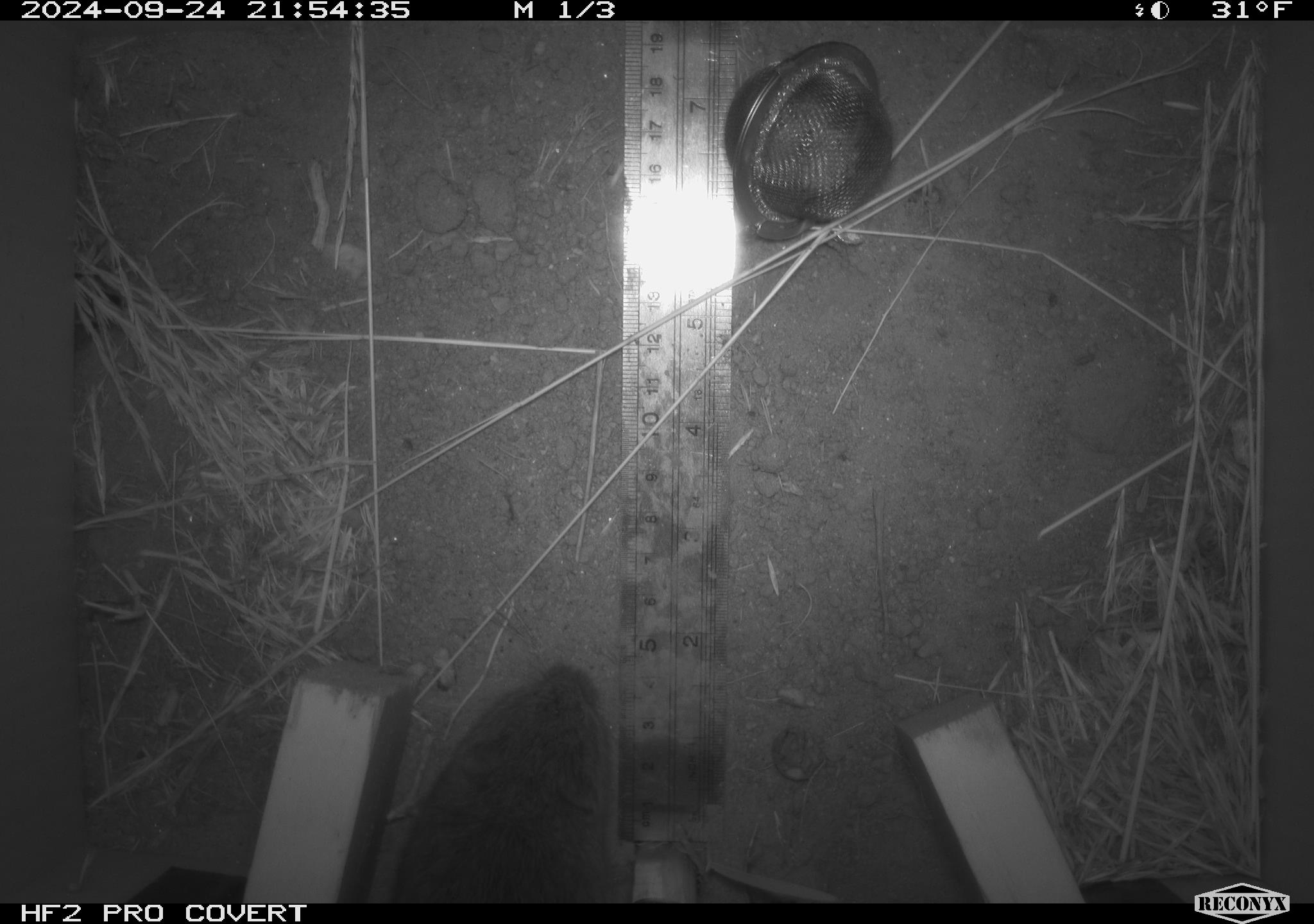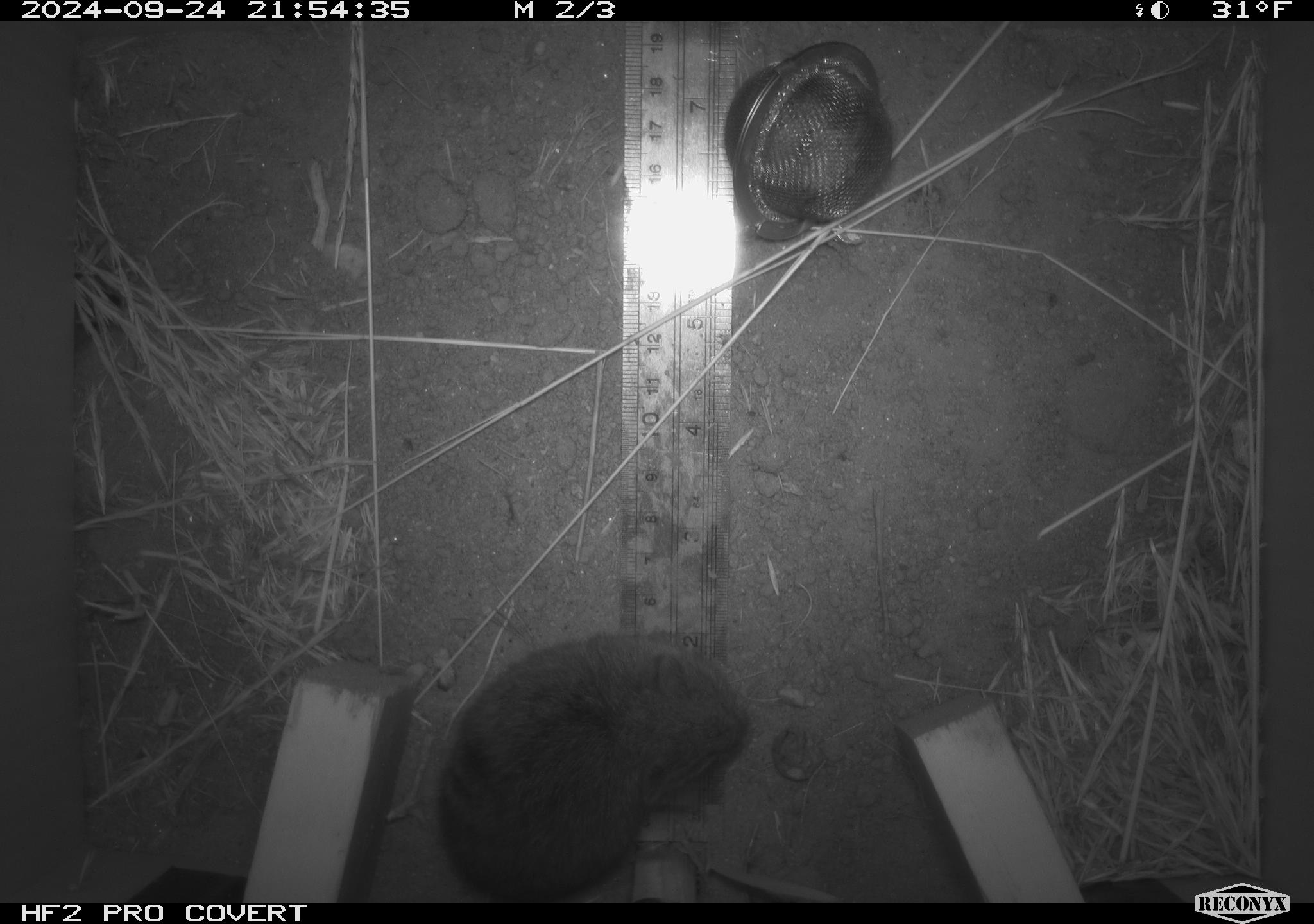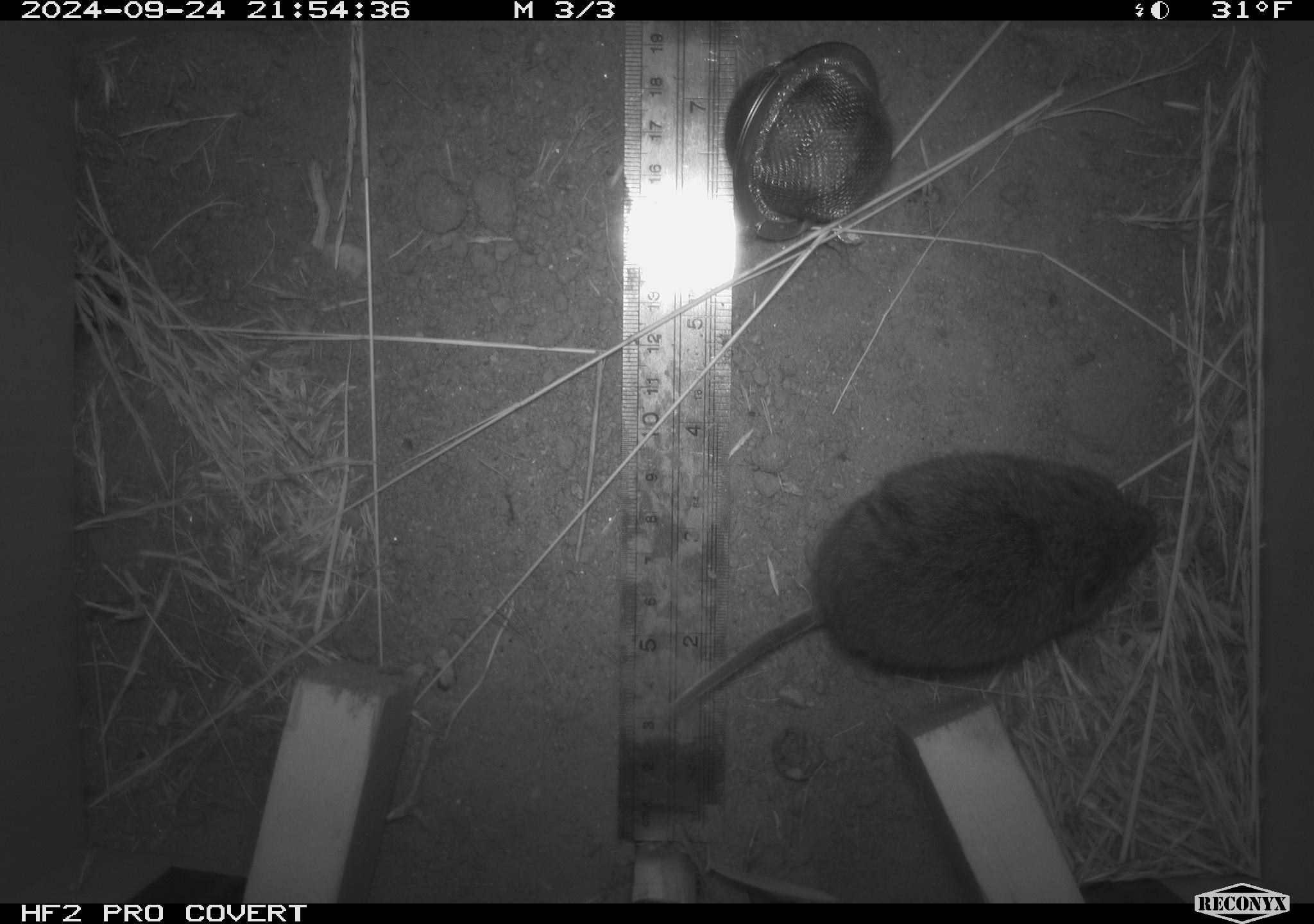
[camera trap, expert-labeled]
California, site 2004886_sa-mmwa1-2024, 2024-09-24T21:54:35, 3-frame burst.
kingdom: Animalia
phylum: Chordata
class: Mammalia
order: Rodentia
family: Cricetidae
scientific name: Arvicolinae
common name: voles, lemmings, and muskrats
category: arvicolinae subfamily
Arvicolinae subfamily (voles, lemmings, and muskrats) (Arvicolinae).